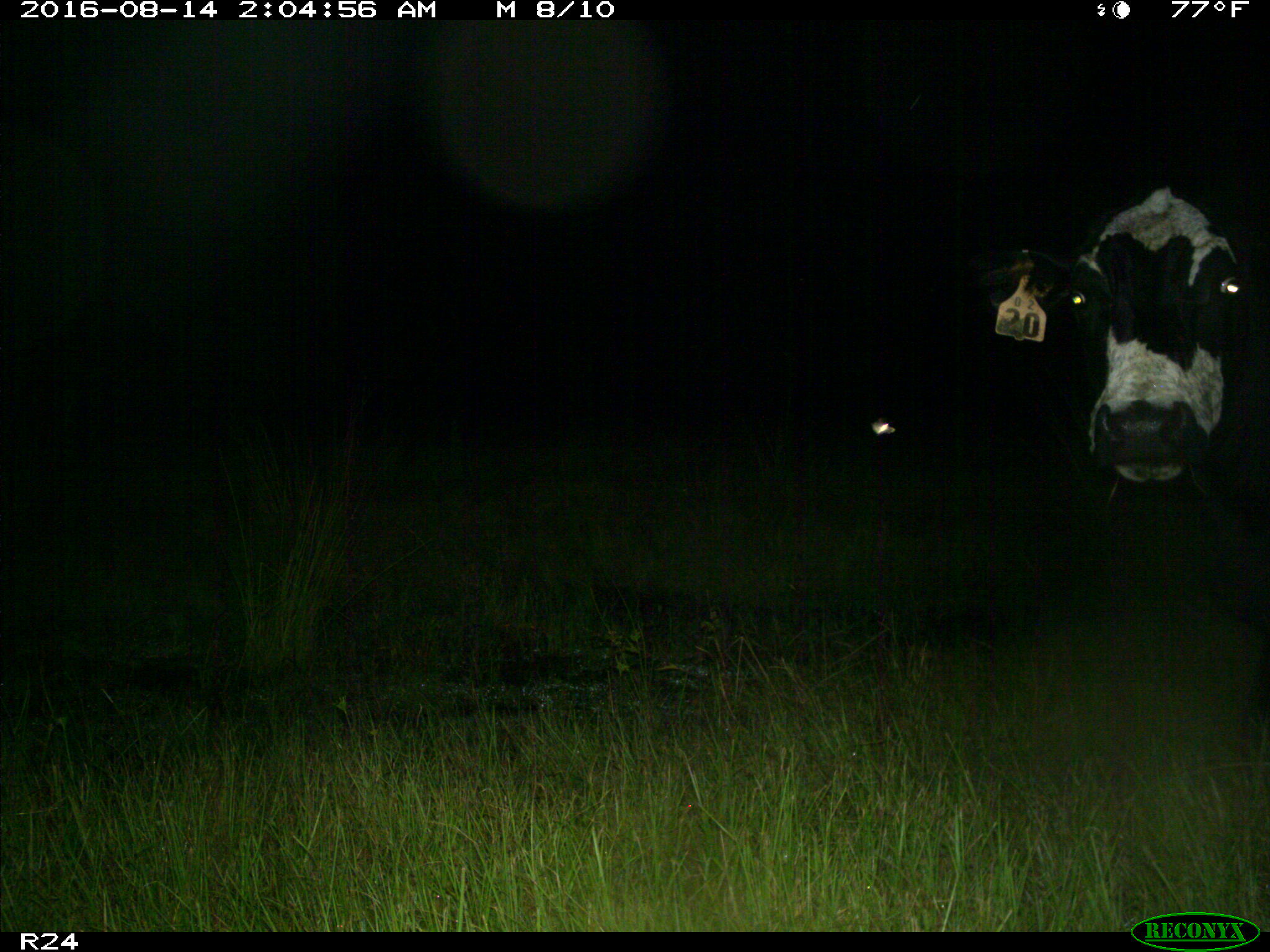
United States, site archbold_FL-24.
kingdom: Animalia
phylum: Chordata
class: Mammalia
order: Artiodactyla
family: Bovidae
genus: Bos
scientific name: Bos taurus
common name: domestic cow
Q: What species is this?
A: Bos taurus (domestic cow).